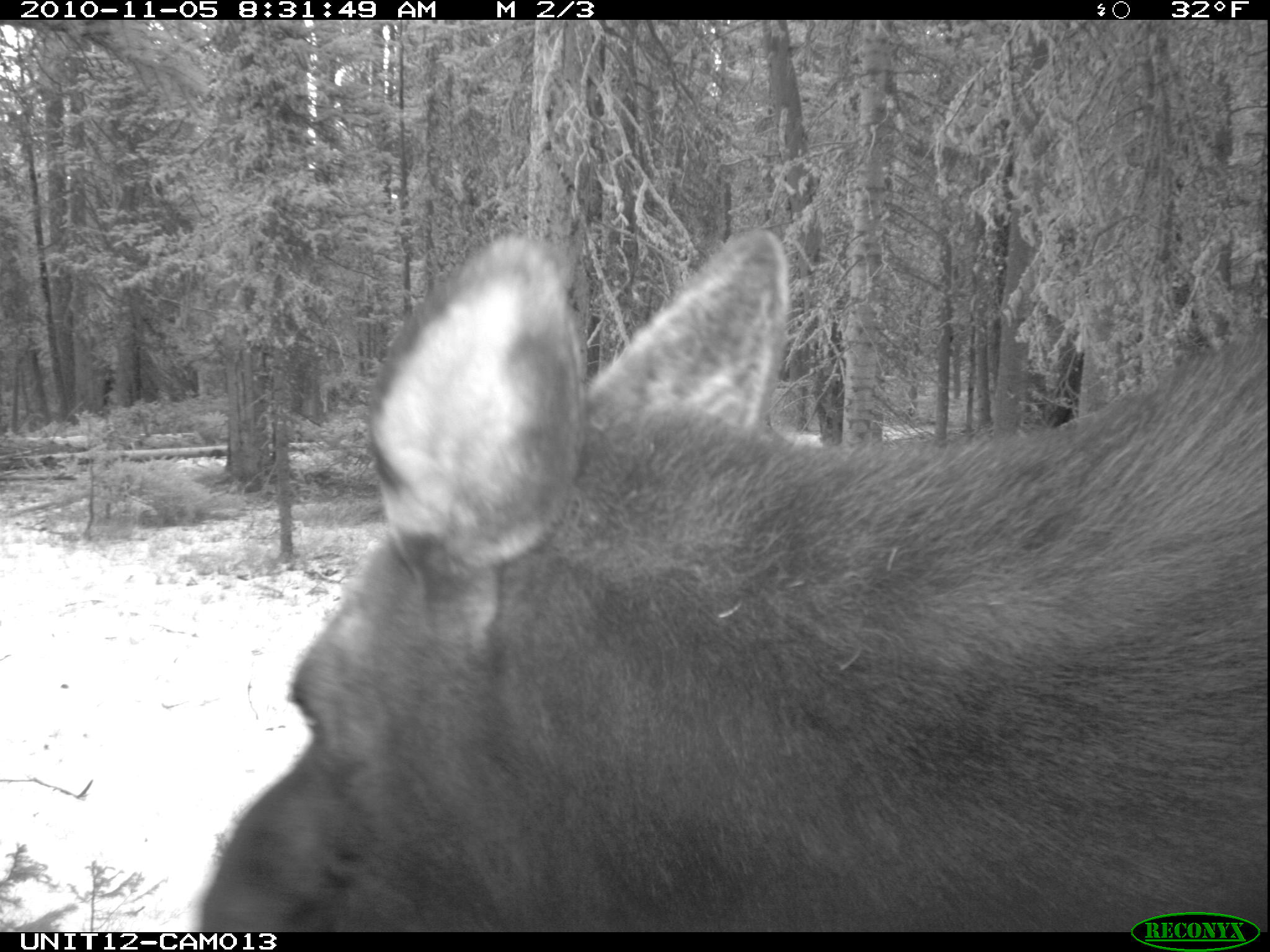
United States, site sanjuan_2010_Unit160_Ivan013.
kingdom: Animalia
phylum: Chordata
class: Mammalia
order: Artiodactyla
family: Cervidae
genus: Alces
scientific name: Alces alces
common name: moose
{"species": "Alces alces (moose)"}